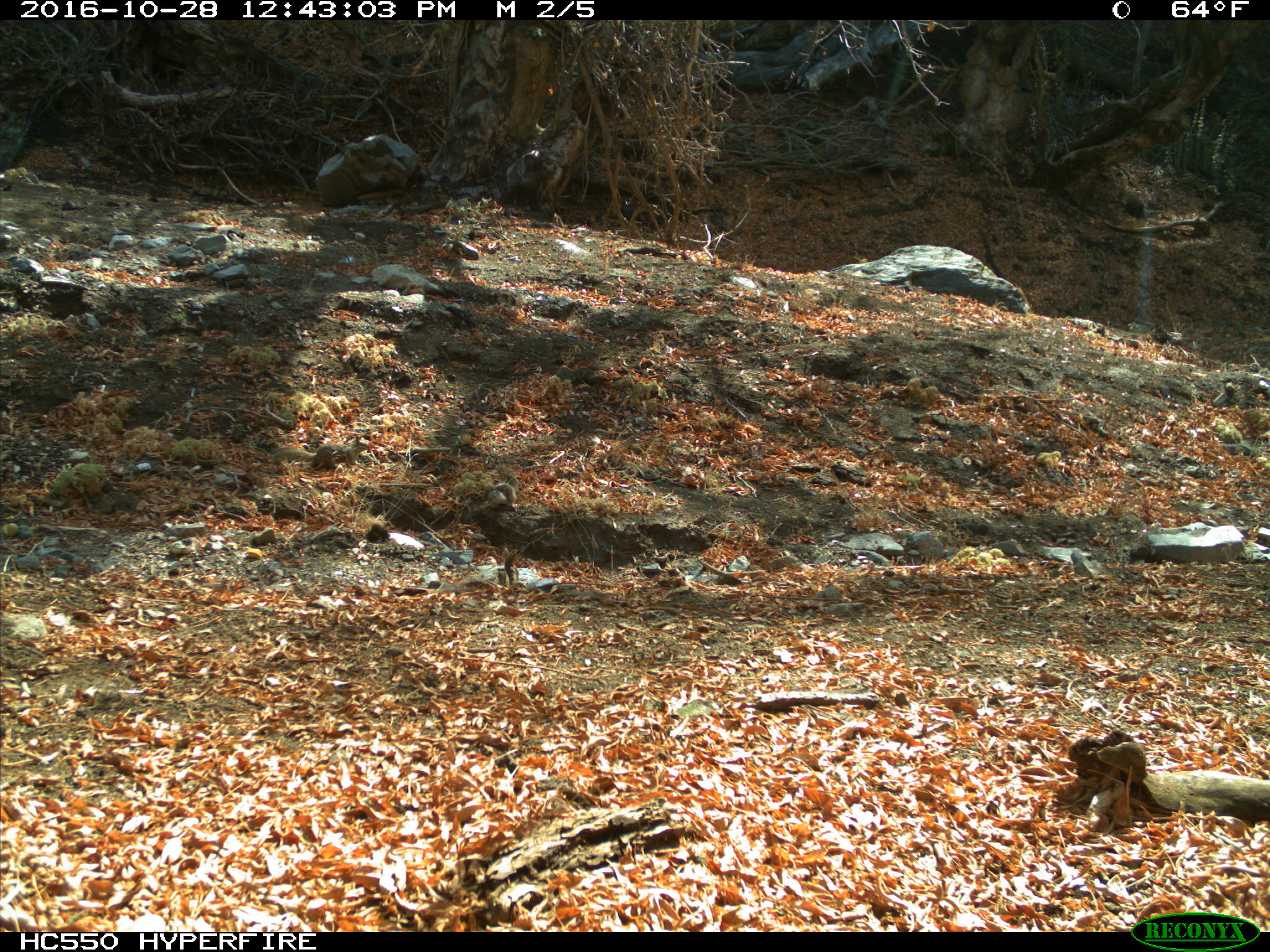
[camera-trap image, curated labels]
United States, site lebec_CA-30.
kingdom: Animalia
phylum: Chordata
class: Mammalia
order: Rodentia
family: Sciuridae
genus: Otospermophilus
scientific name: Otospermophilus beecheyi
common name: california ground squirrel